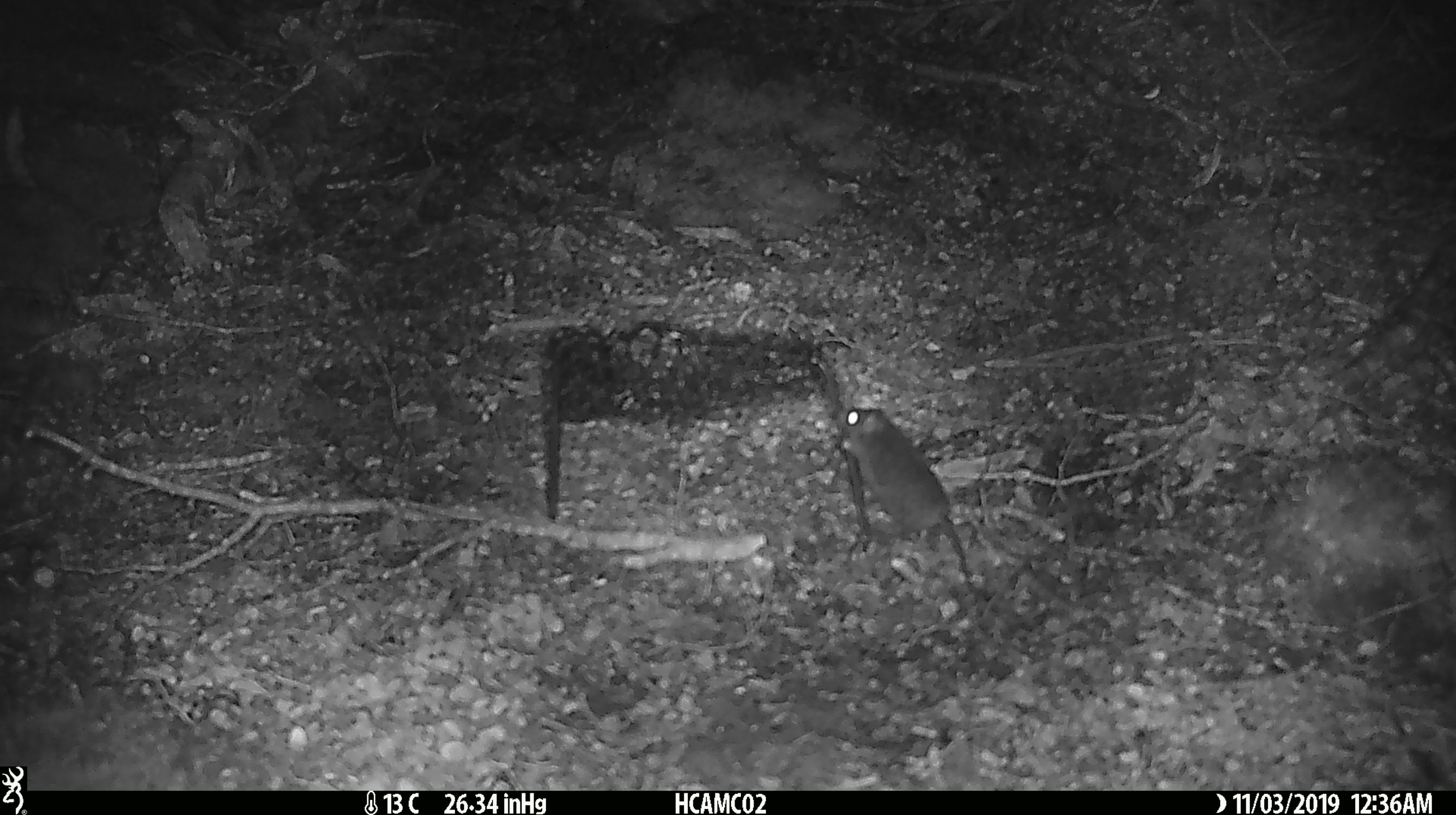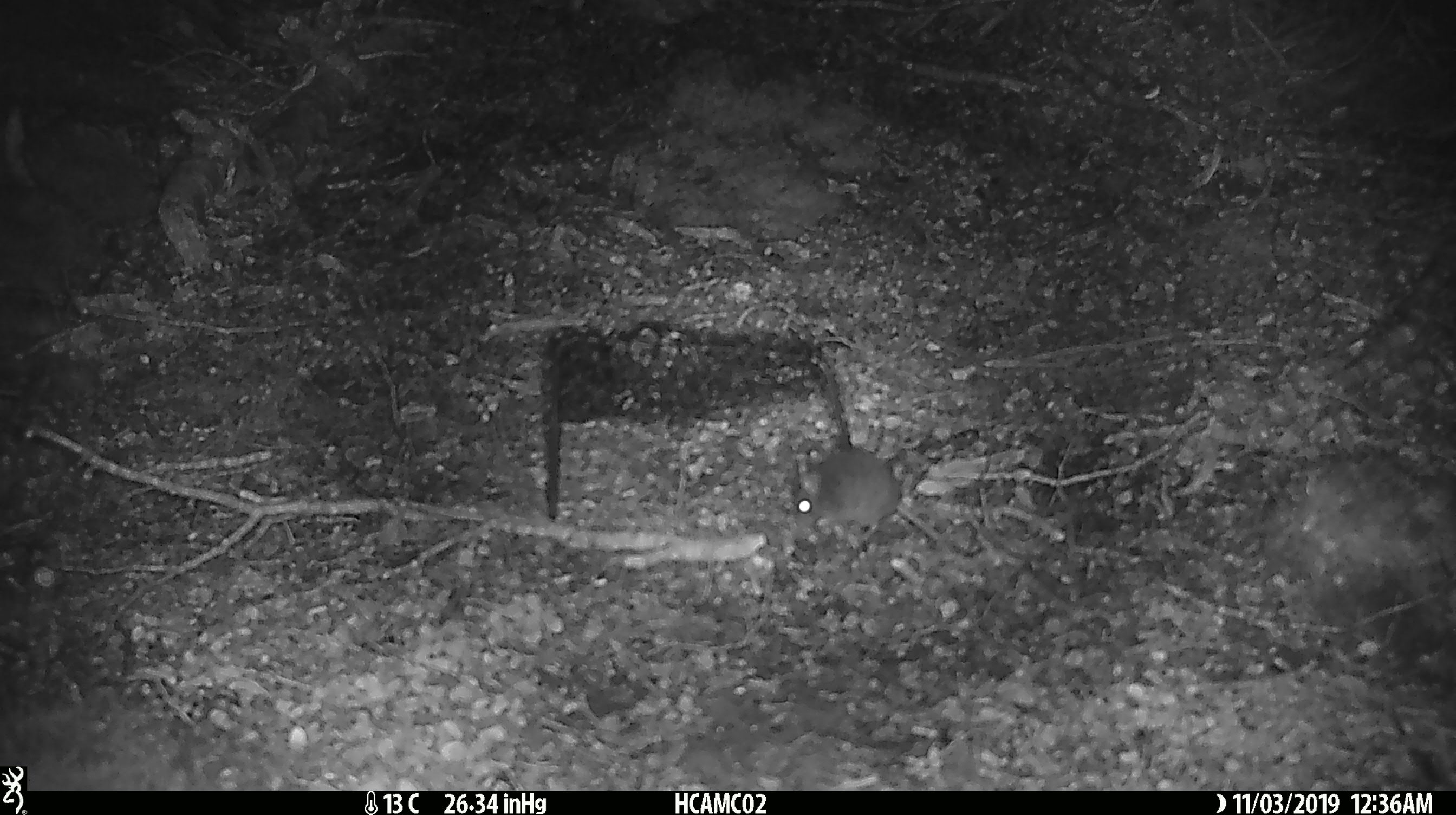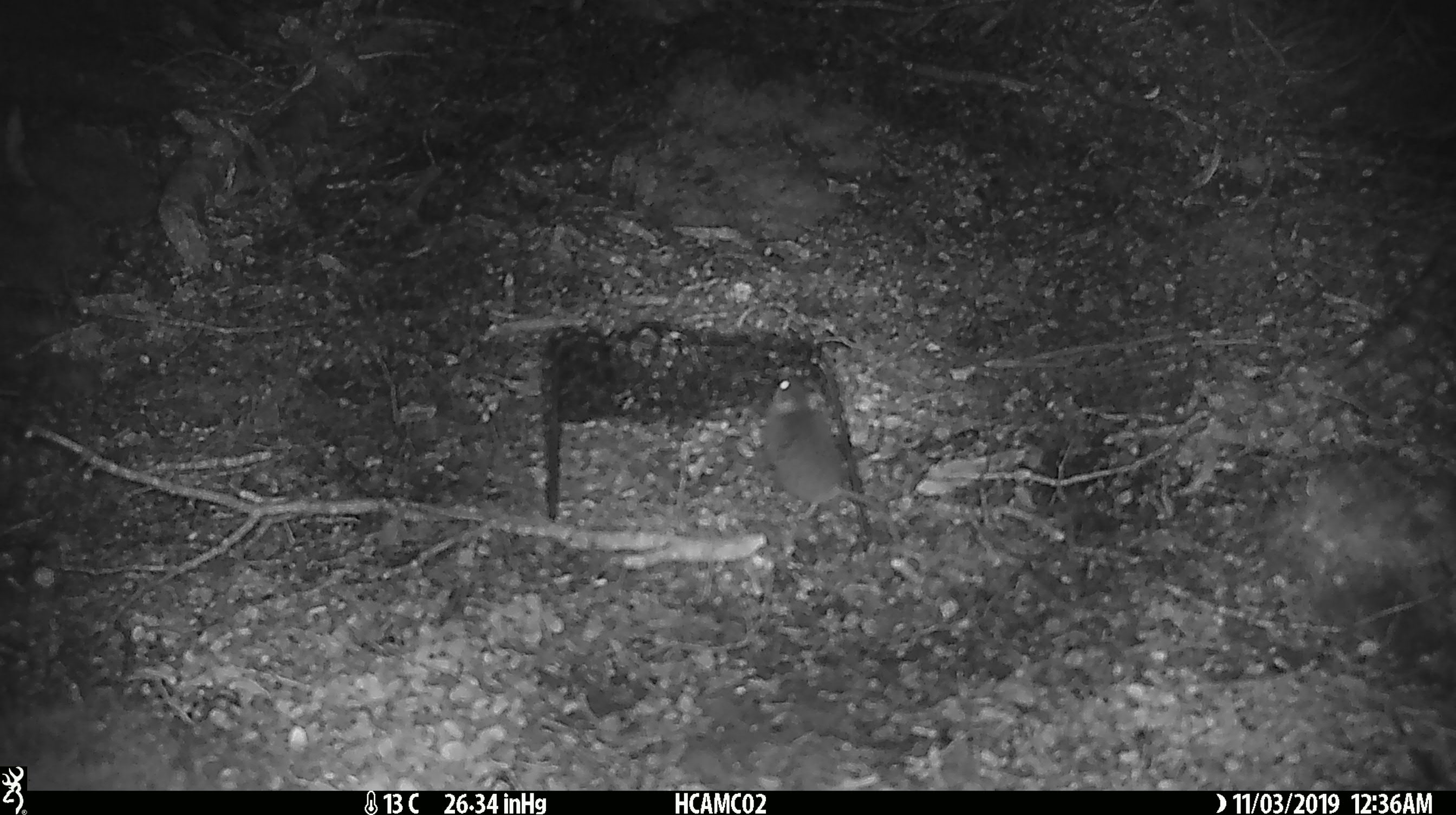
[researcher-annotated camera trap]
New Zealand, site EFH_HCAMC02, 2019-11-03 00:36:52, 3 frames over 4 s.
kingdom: Animalia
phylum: Chordata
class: Mammalia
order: Rodentia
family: Muridae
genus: Mus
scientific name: Mus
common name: mouse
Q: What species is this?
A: Mouse (Mus).